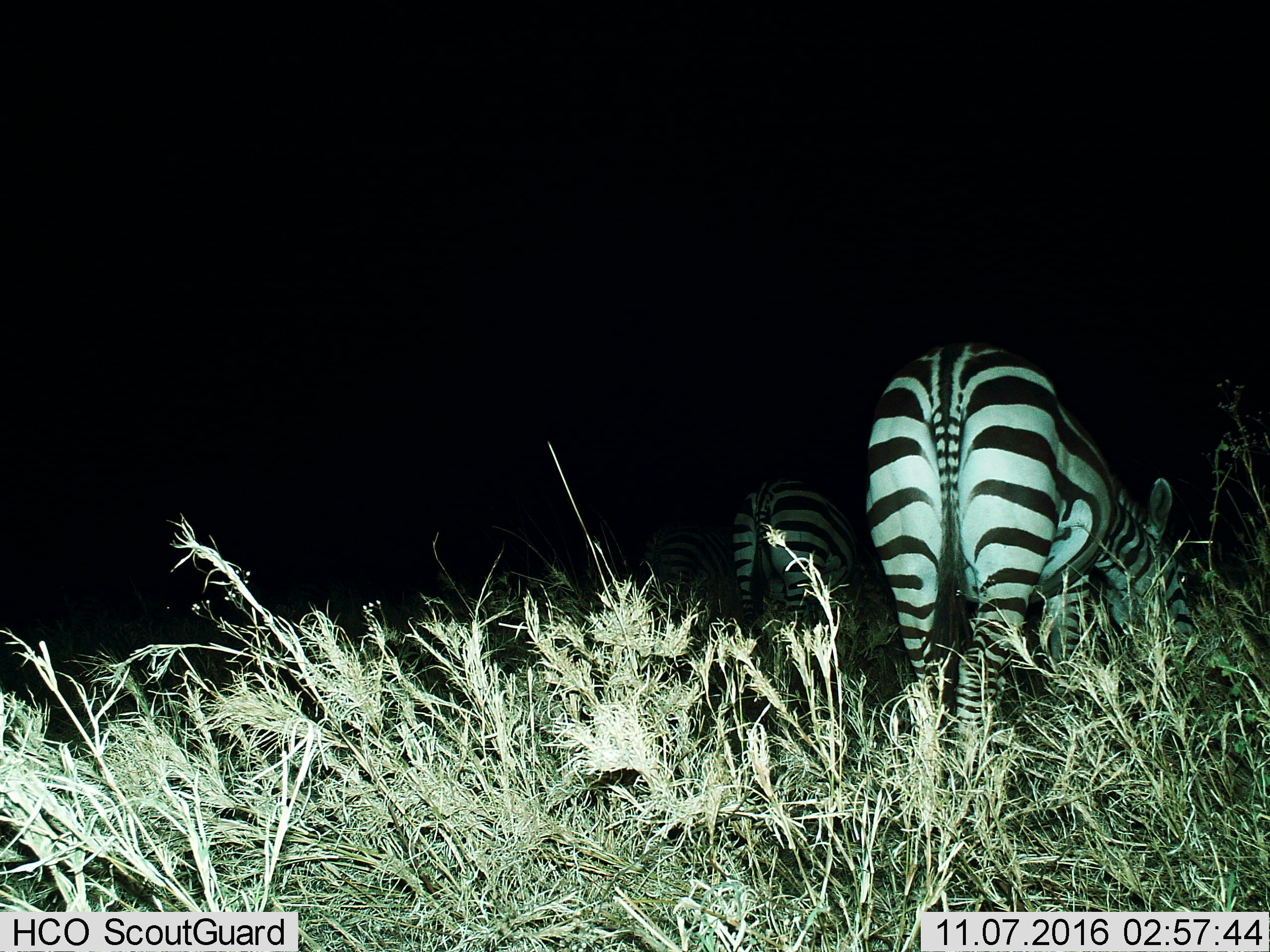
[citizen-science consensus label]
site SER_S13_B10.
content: unidentified animal